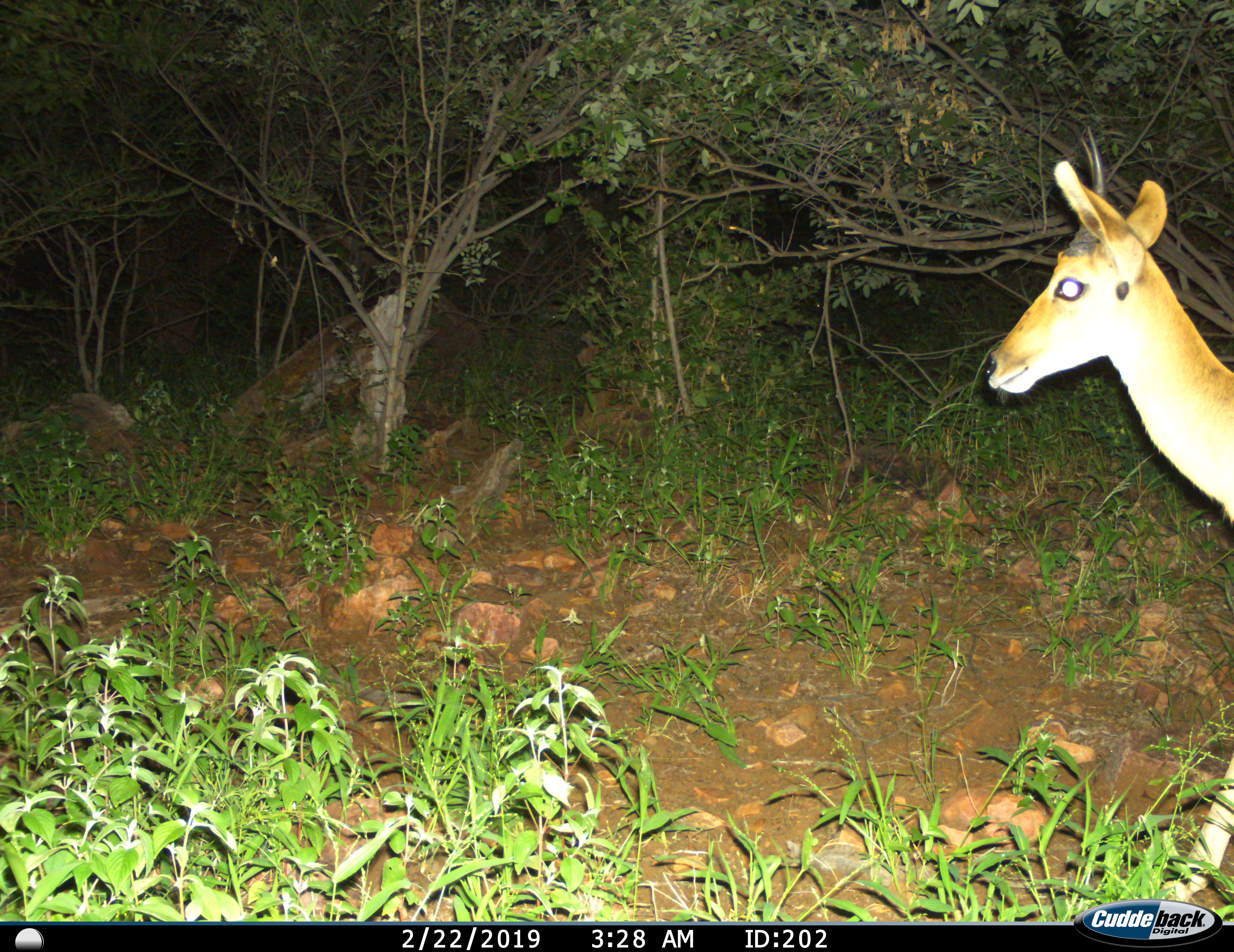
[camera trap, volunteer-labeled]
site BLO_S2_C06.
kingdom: Animalia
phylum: Chordata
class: Mammalia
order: Artiodactyla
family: Bovidae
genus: Aepyceros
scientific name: Aepyceros melampus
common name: impala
Impala (Aepyceros melampus), count 1. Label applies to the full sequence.